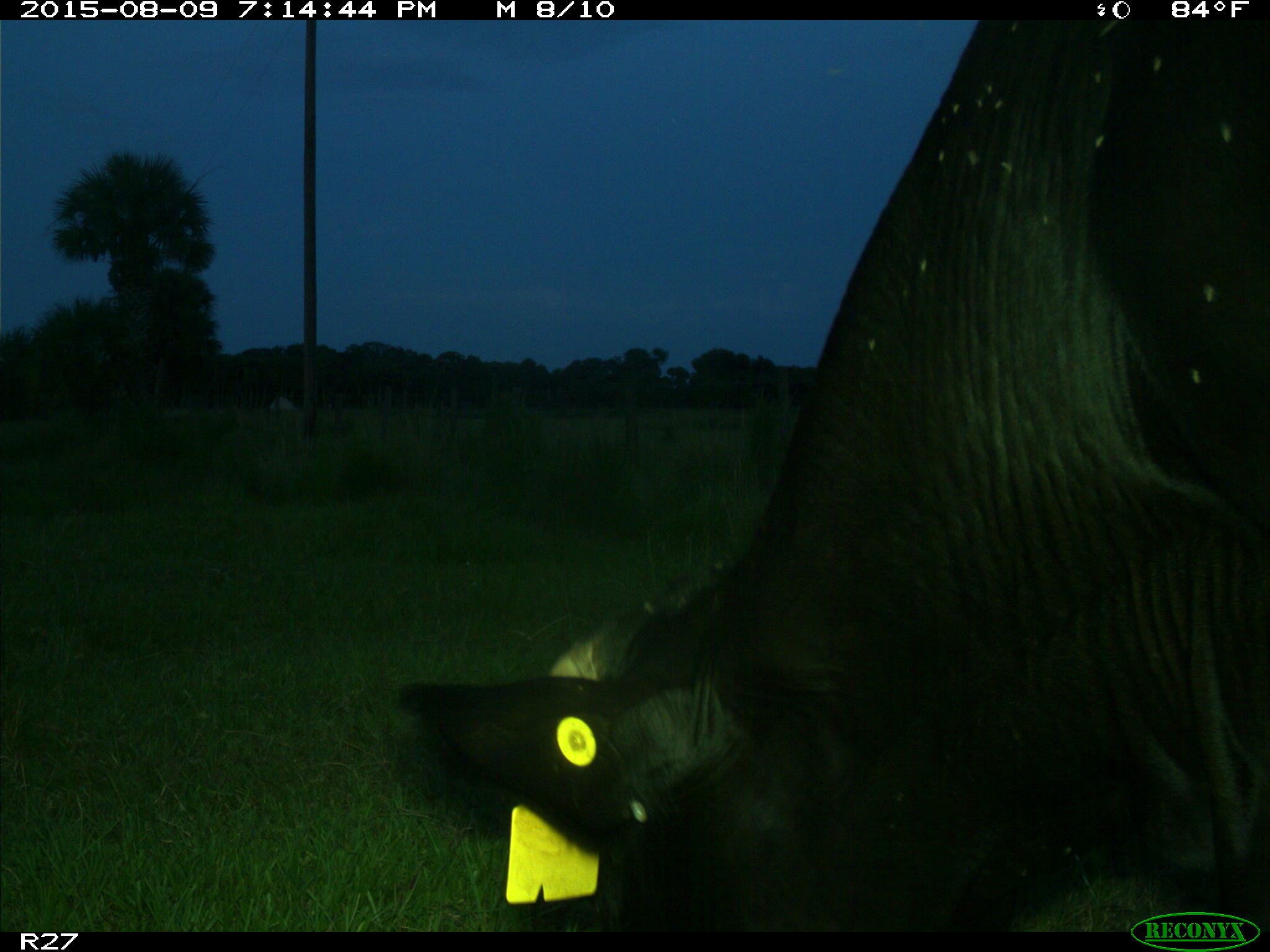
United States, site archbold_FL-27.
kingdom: Animalia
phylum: Chordata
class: Mammalia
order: Artiodactyla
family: Bovidae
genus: Bos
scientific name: Bos taurus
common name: domestic cow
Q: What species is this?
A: Bos taurus (domestic cow).